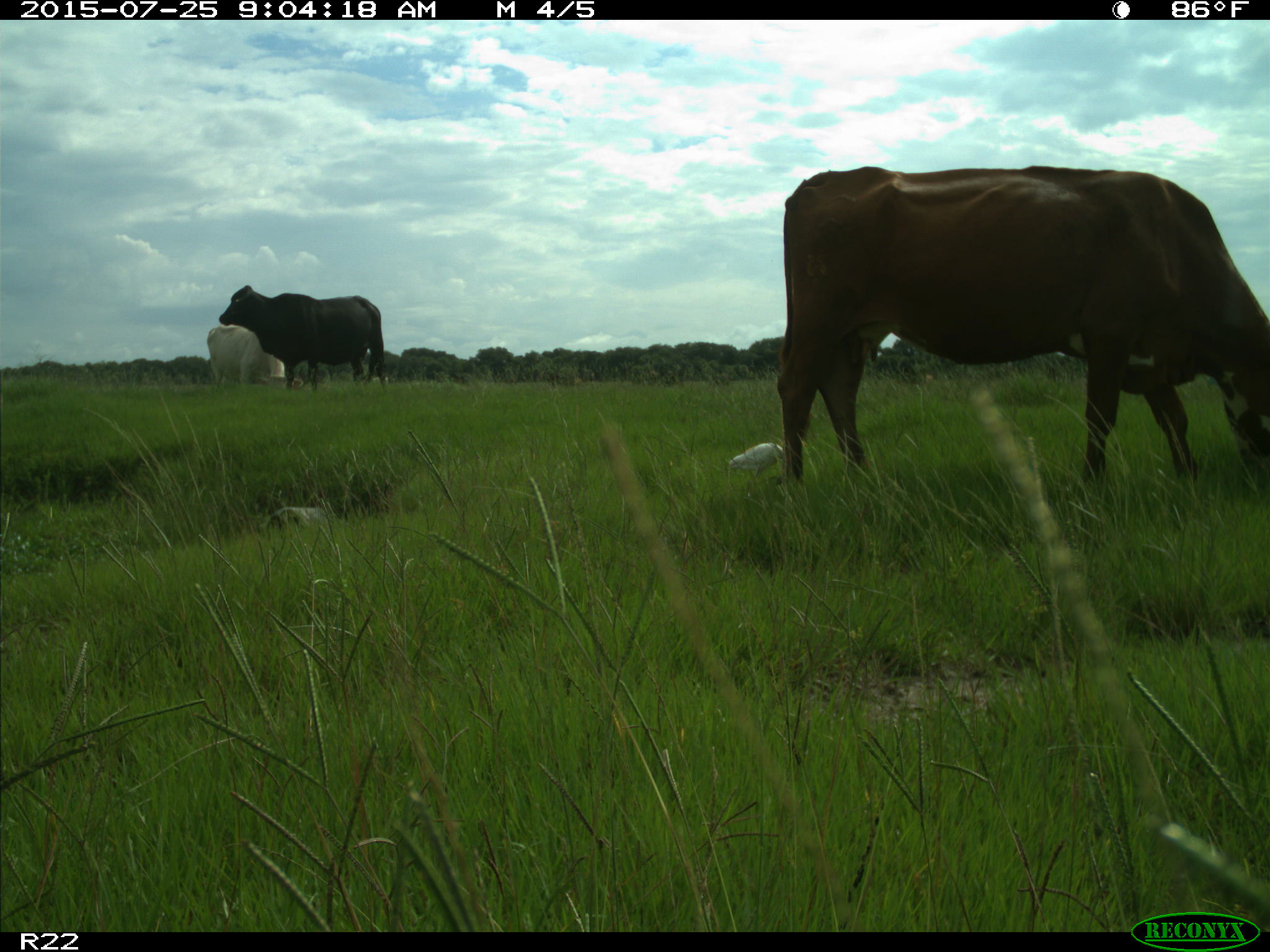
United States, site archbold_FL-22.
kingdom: Animalia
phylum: Chordata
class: Mammalia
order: Artiodactyla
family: Bovidae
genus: Bos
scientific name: Bos taurus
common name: domestic cow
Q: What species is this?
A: Bos taurus (domestic cow).